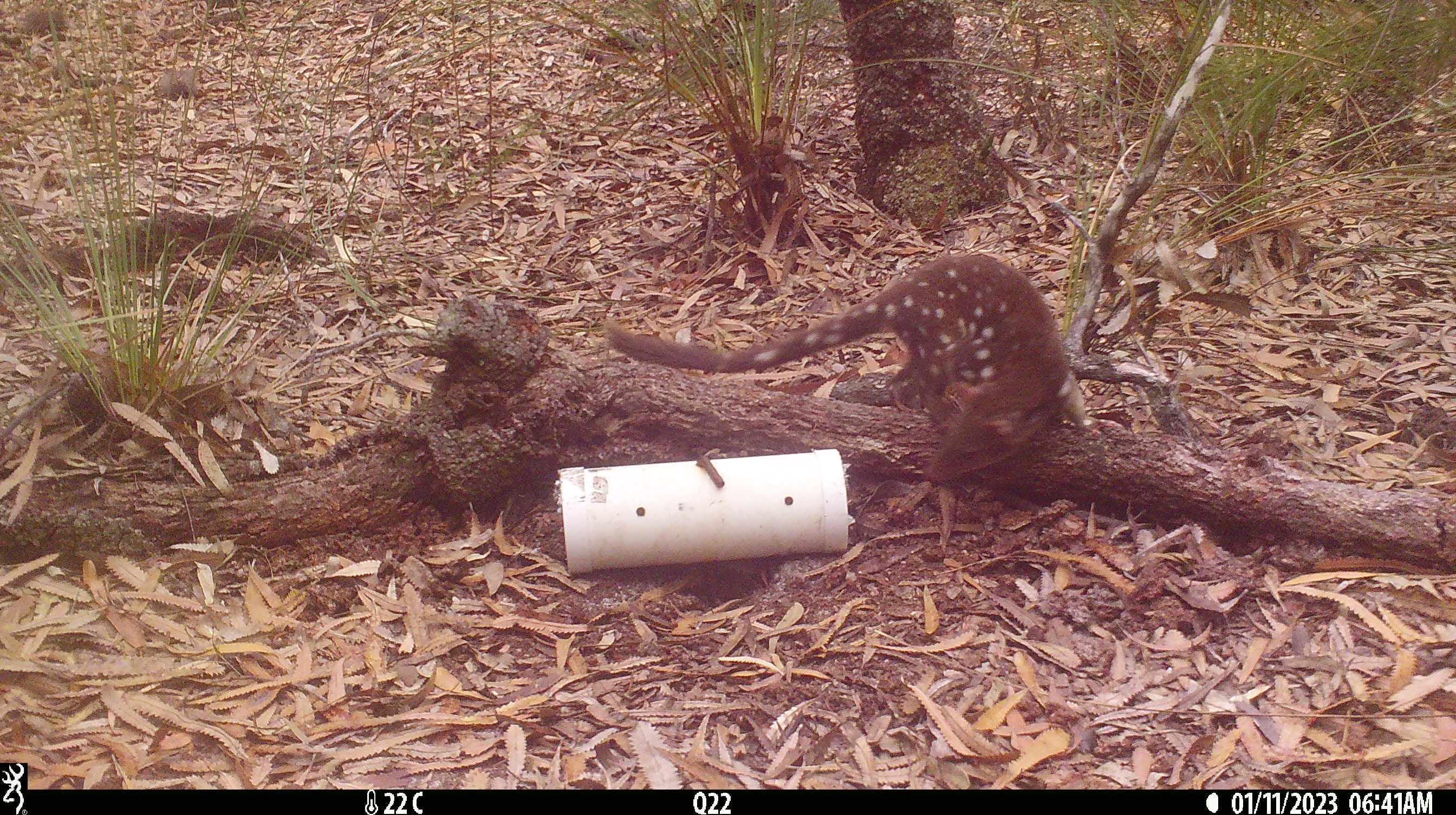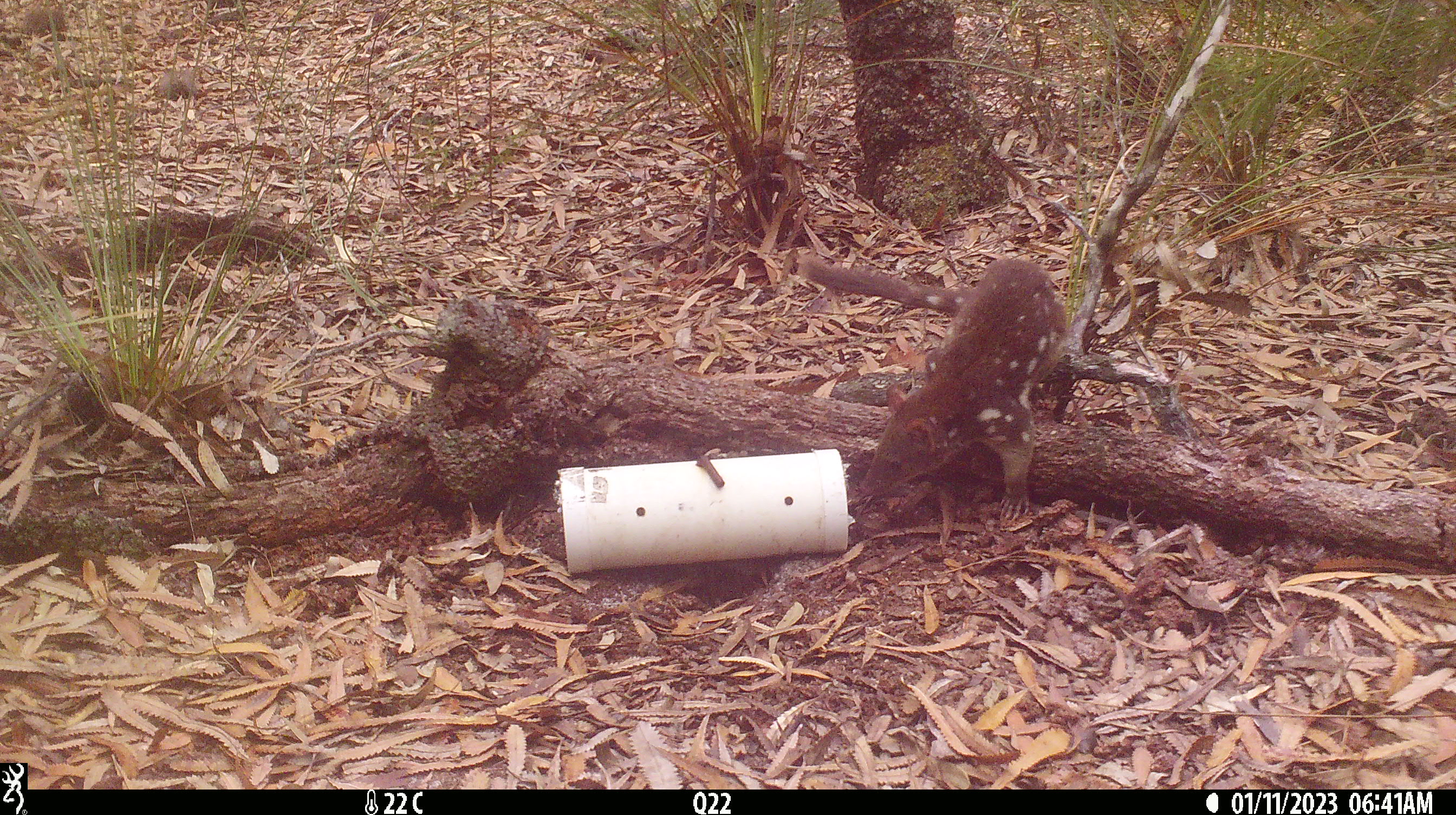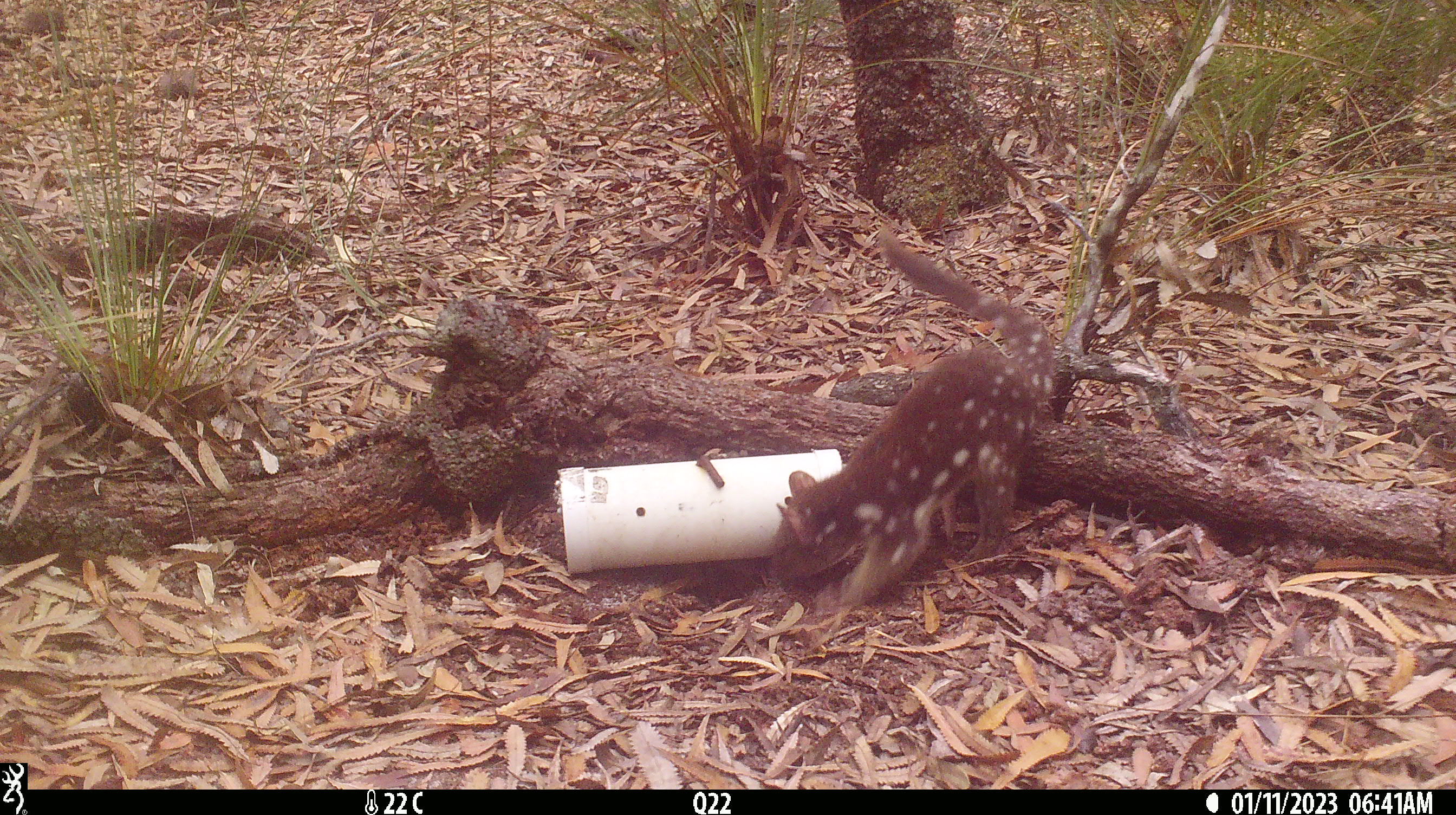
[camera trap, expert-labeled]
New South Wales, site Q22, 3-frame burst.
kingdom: Animalia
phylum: Chordata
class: Mammalia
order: Dasyuromorphia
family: Dasyuridae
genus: Dasyurus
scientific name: Dasyurus maculatus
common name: spotted-tailed quoll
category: quoll